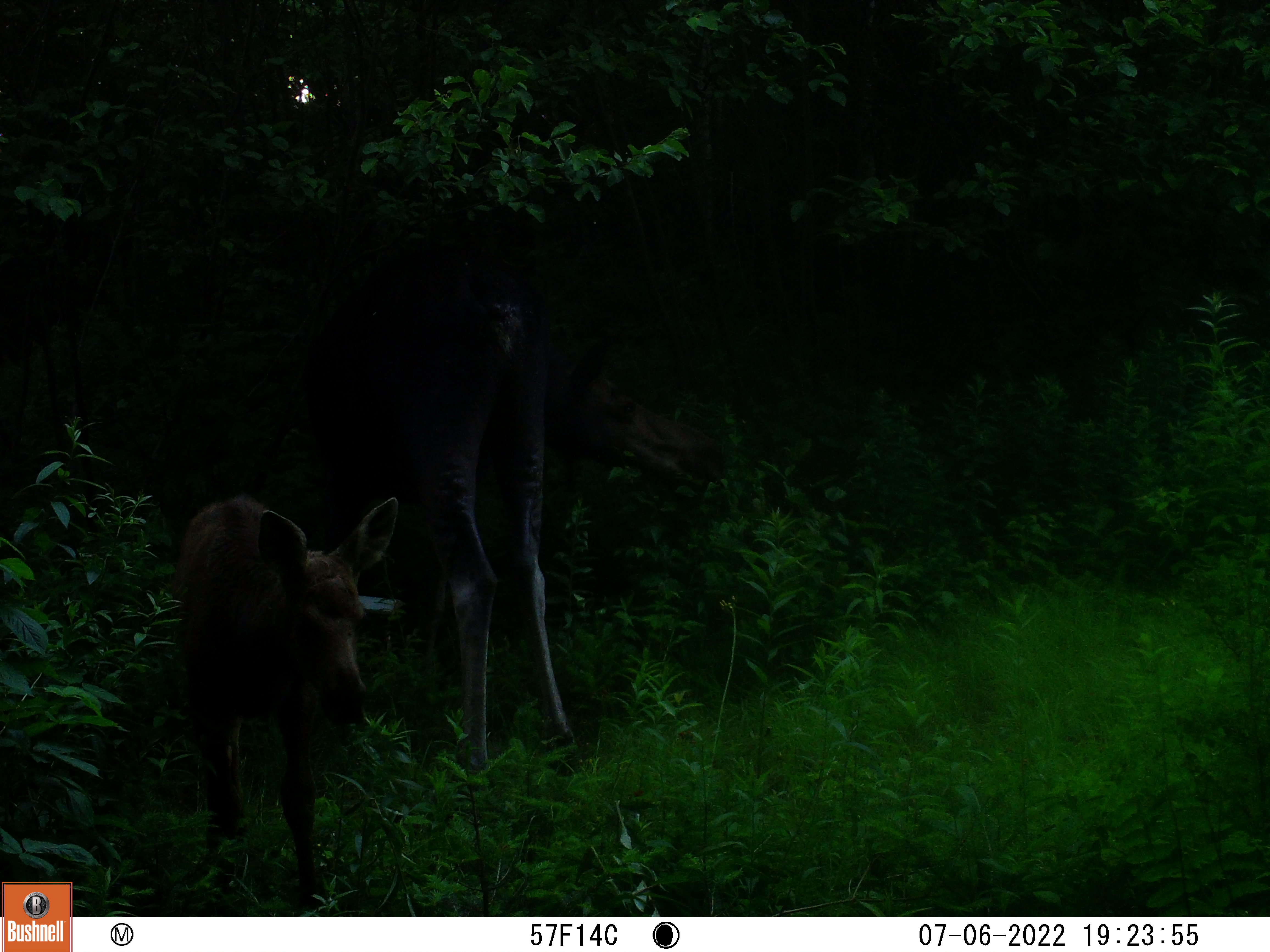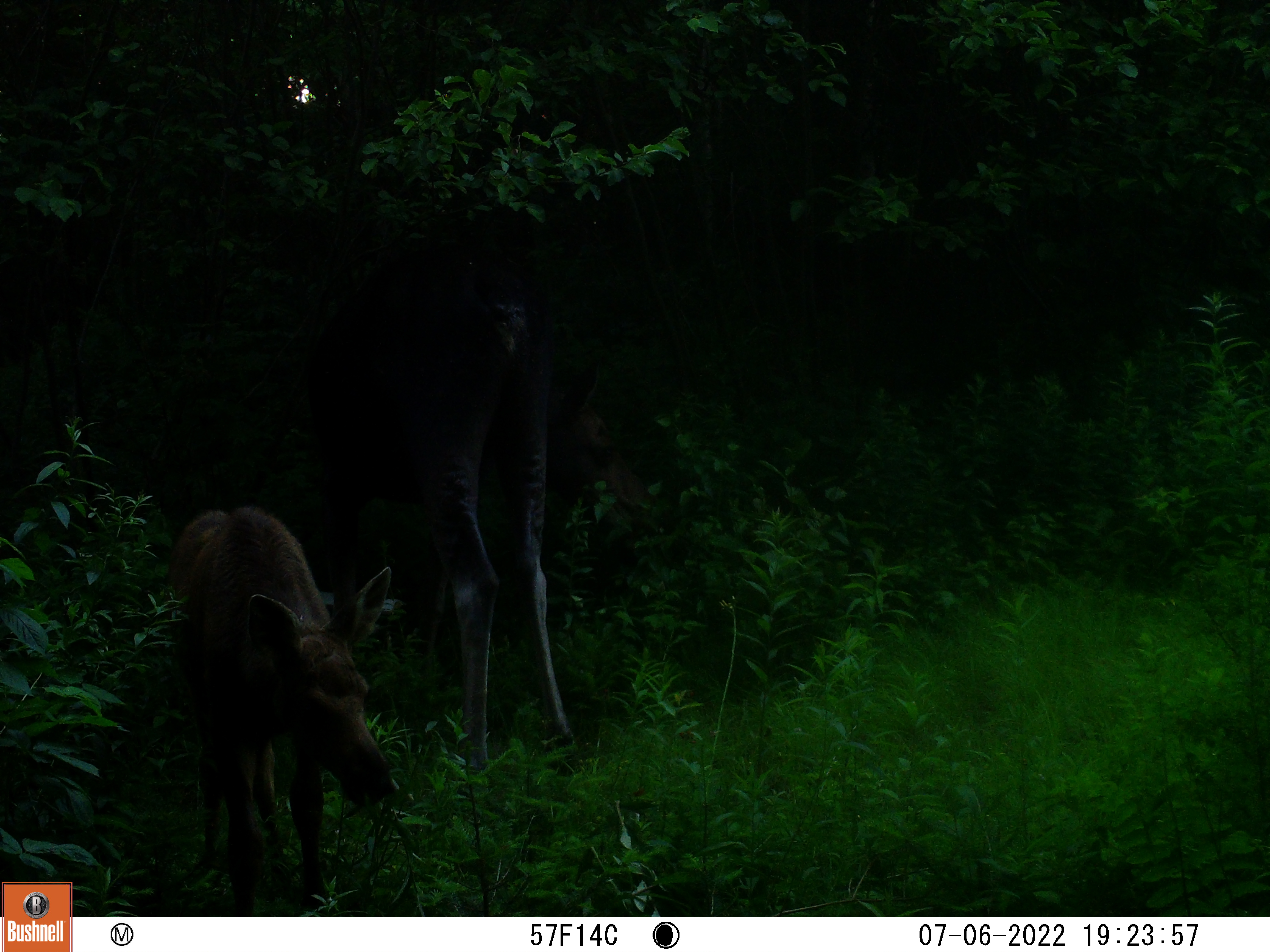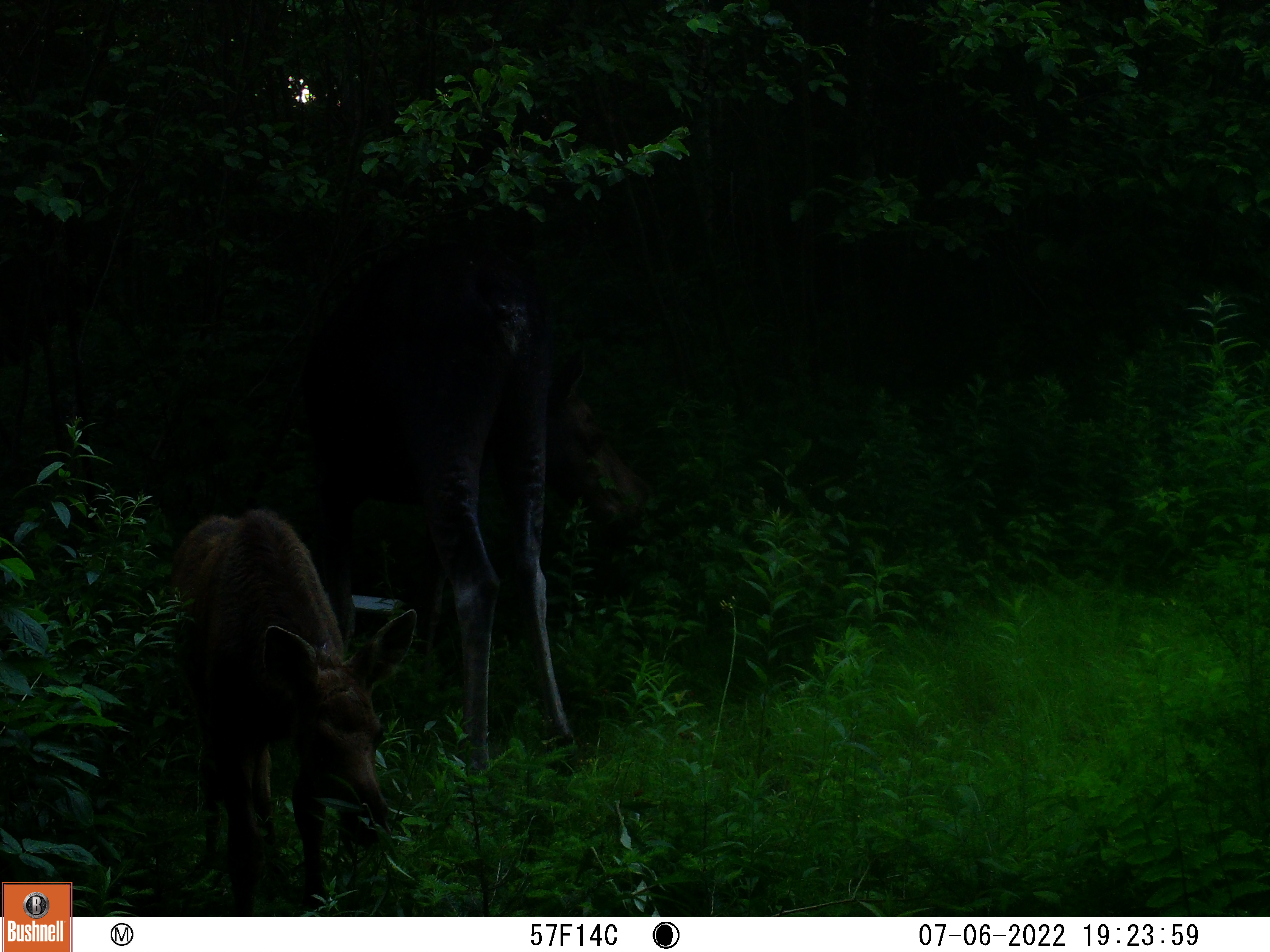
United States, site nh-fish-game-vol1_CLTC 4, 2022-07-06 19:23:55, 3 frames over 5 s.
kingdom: Animalia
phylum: Chordata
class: Mammalia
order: Artiodactyla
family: Cervidae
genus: Alces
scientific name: Alces alces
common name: moose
Moose (Alces alces).